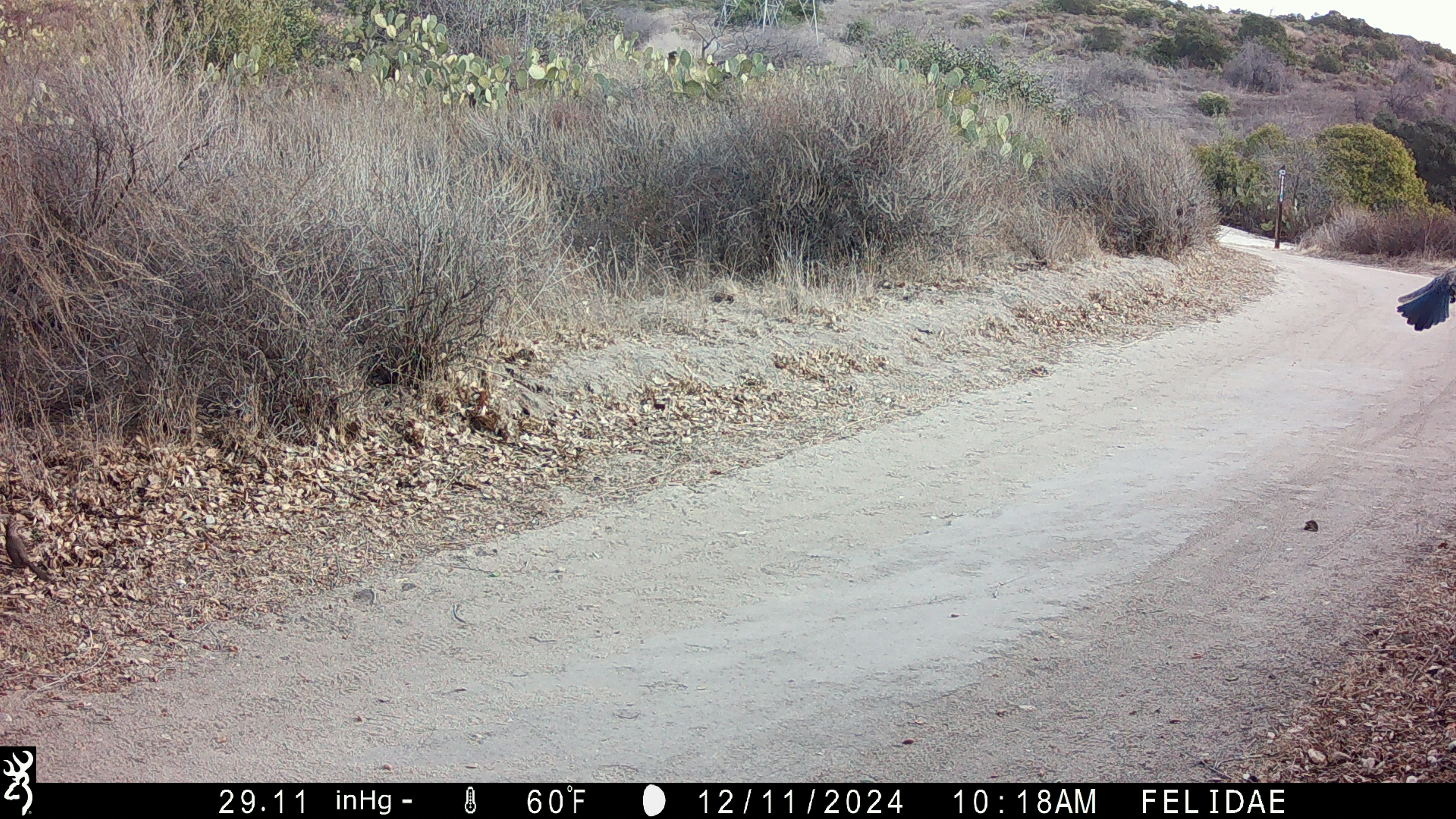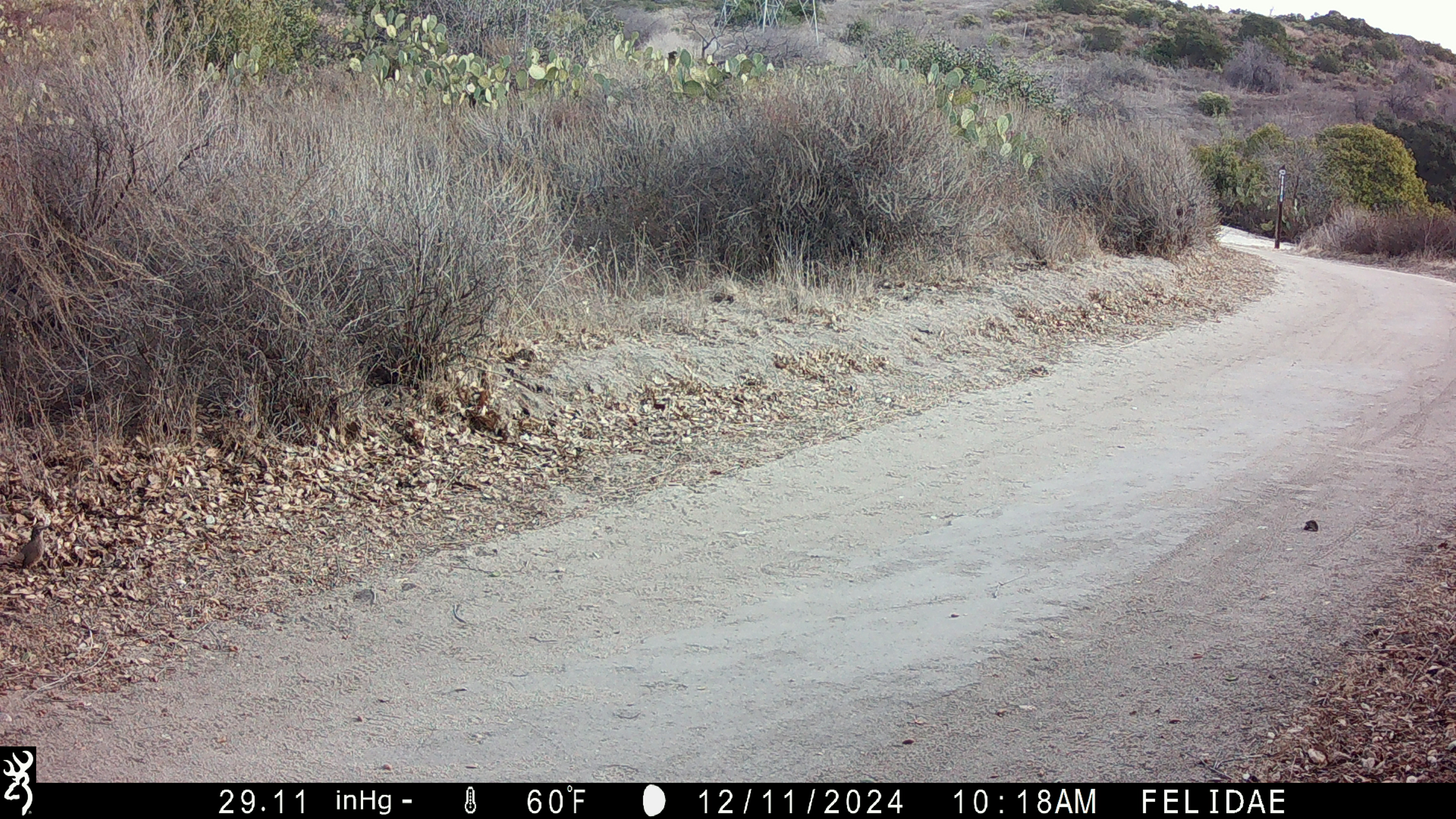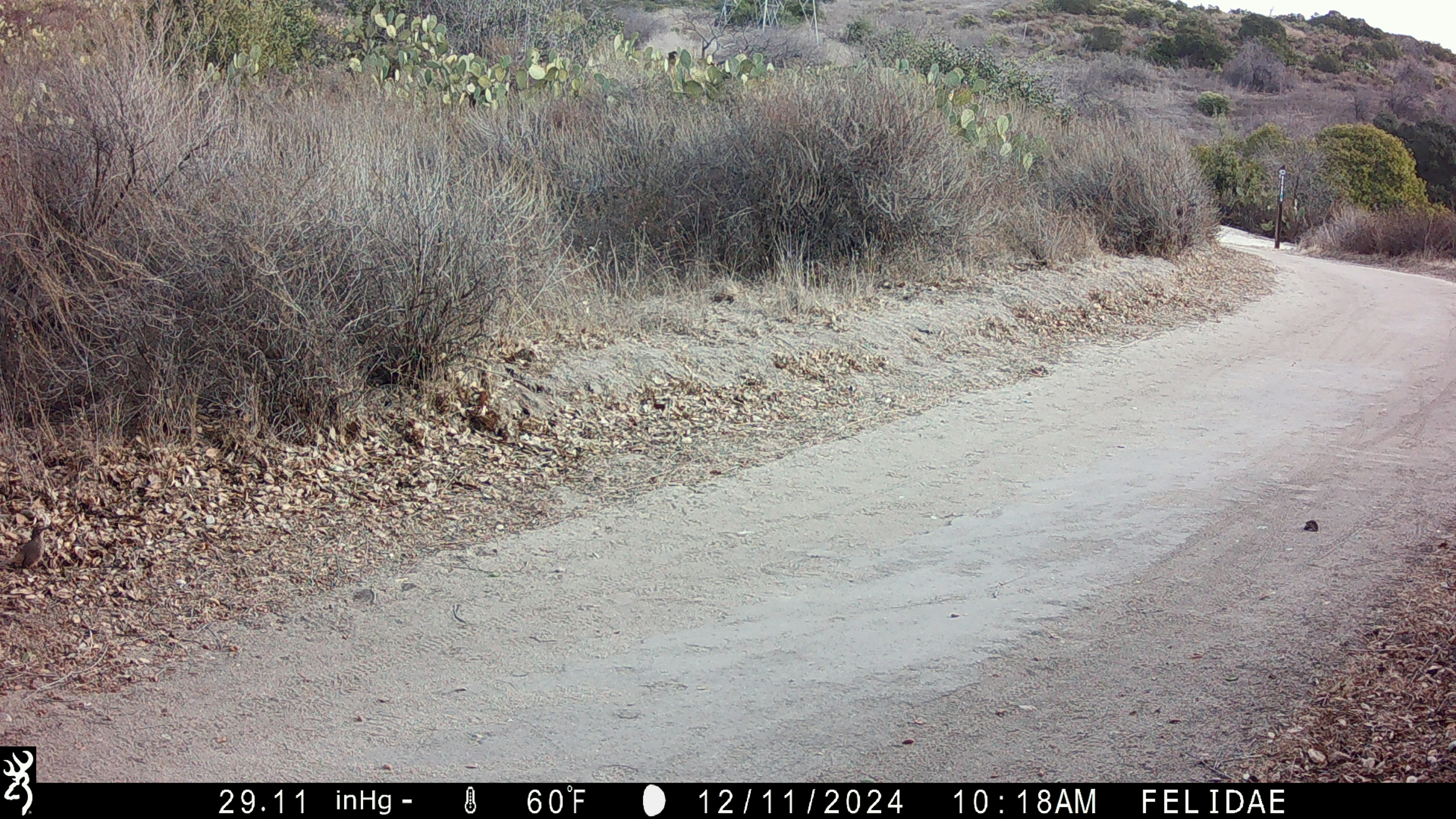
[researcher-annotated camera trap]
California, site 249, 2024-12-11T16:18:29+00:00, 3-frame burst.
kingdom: Animalia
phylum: Chordata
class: Aves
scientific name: Aves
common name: bird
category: unknown bird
Unknown bird (bird) (Aves).